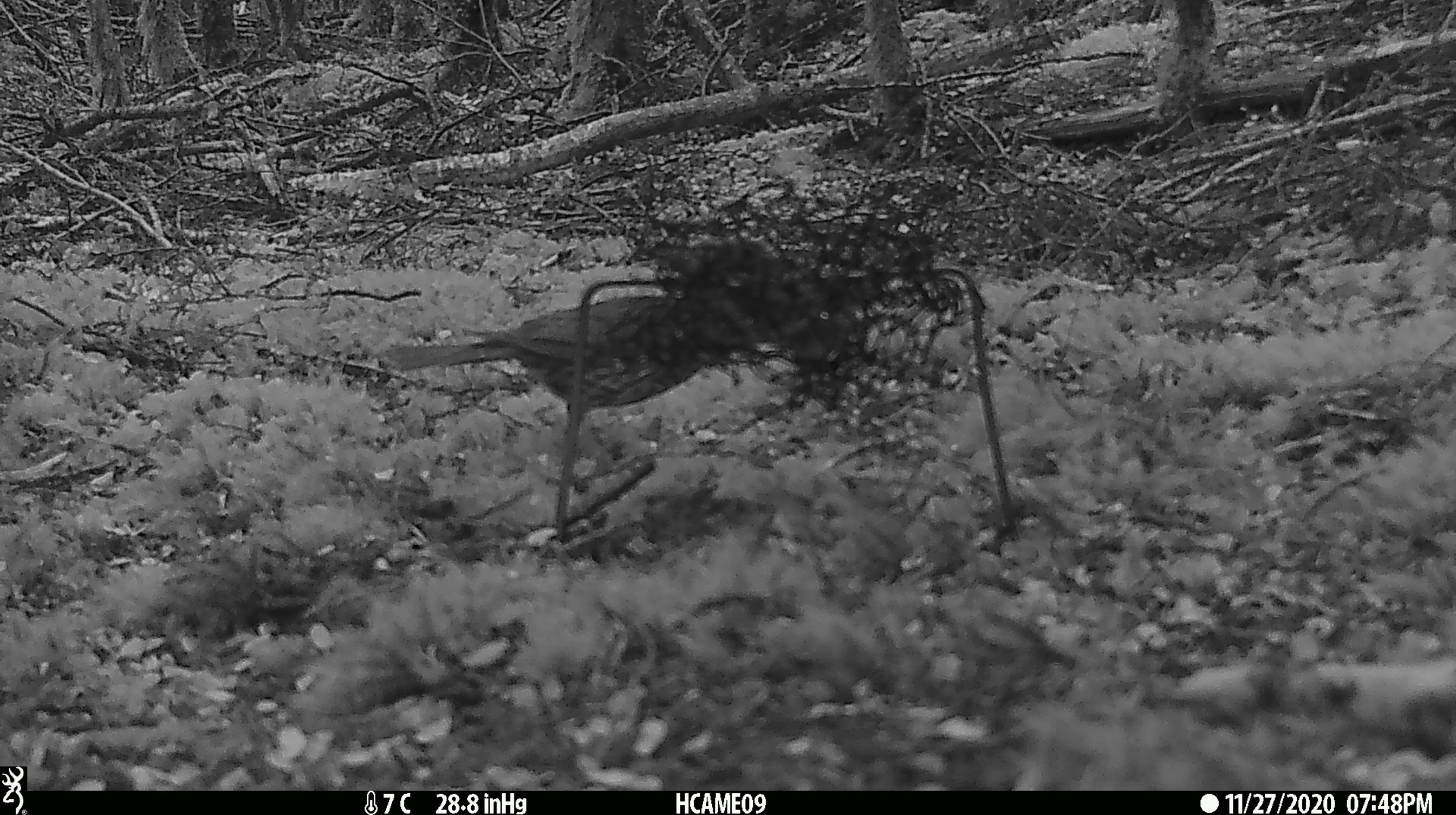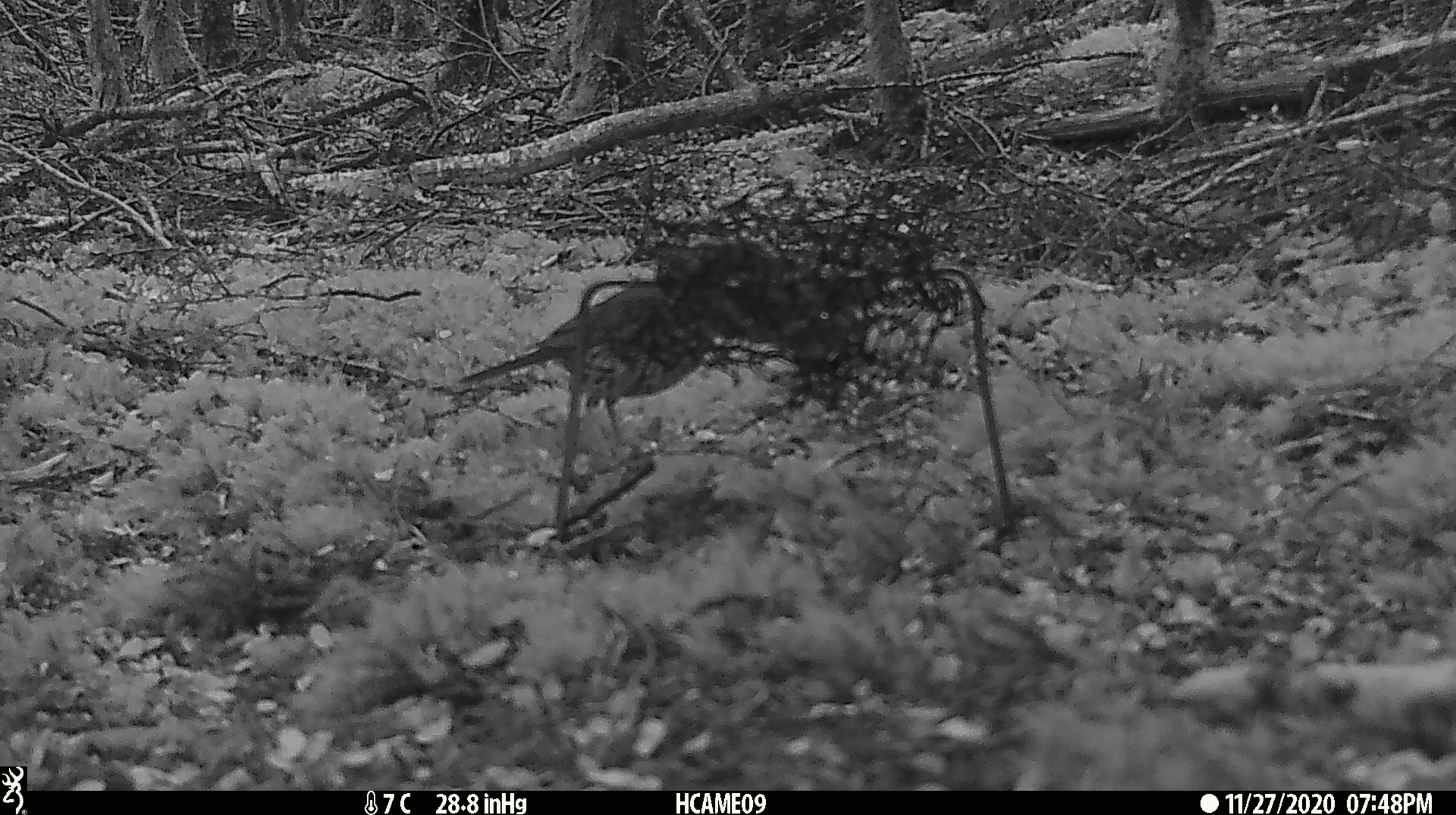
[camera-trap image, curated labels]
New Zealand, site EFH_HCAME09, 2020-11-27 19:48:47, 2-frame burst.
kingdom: Animalia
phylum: Chordata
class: Aves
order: Passeriformes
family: Turdidae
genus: Turdus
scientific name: Turdus philomelos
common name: song thrush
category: thrush